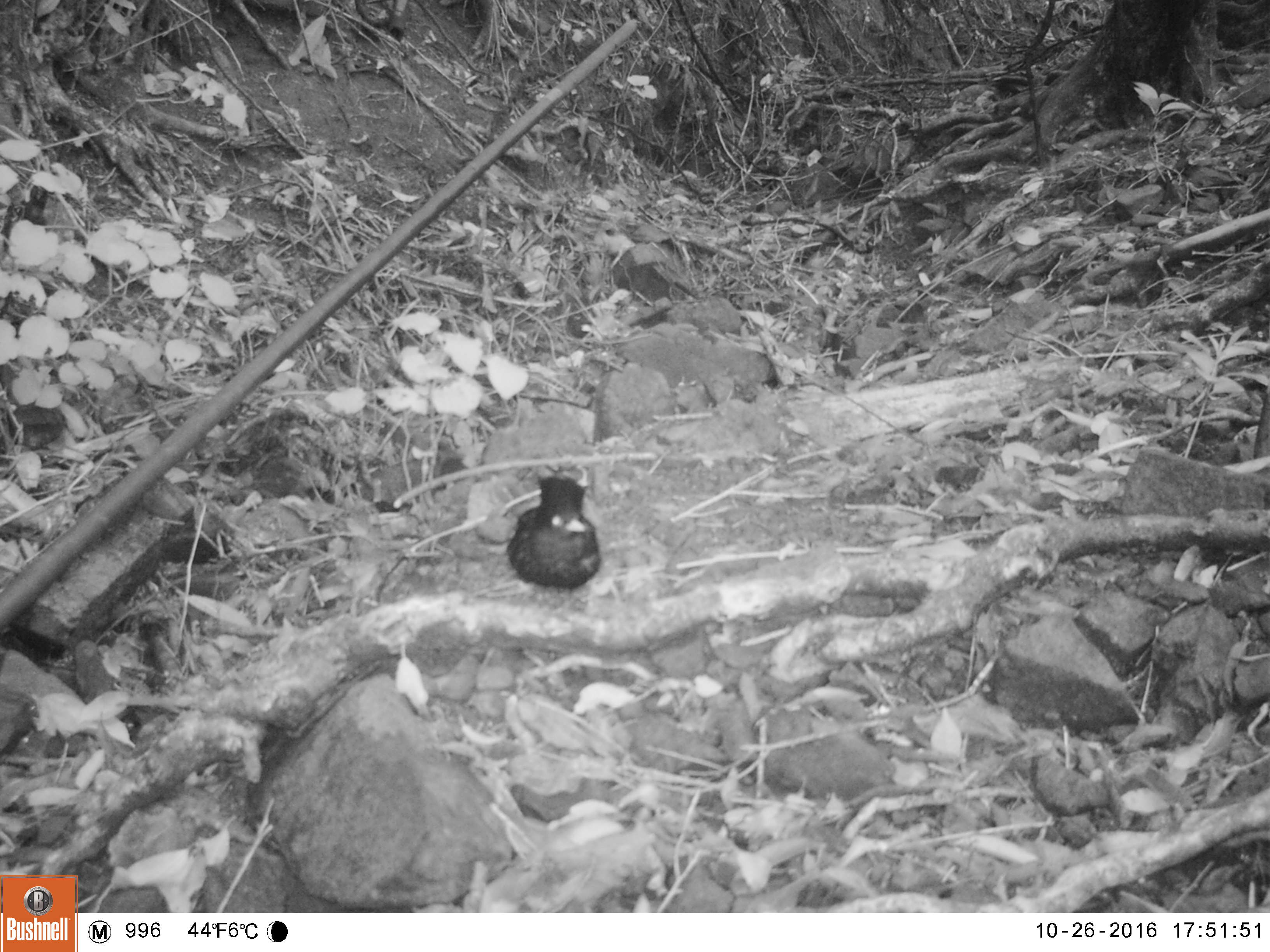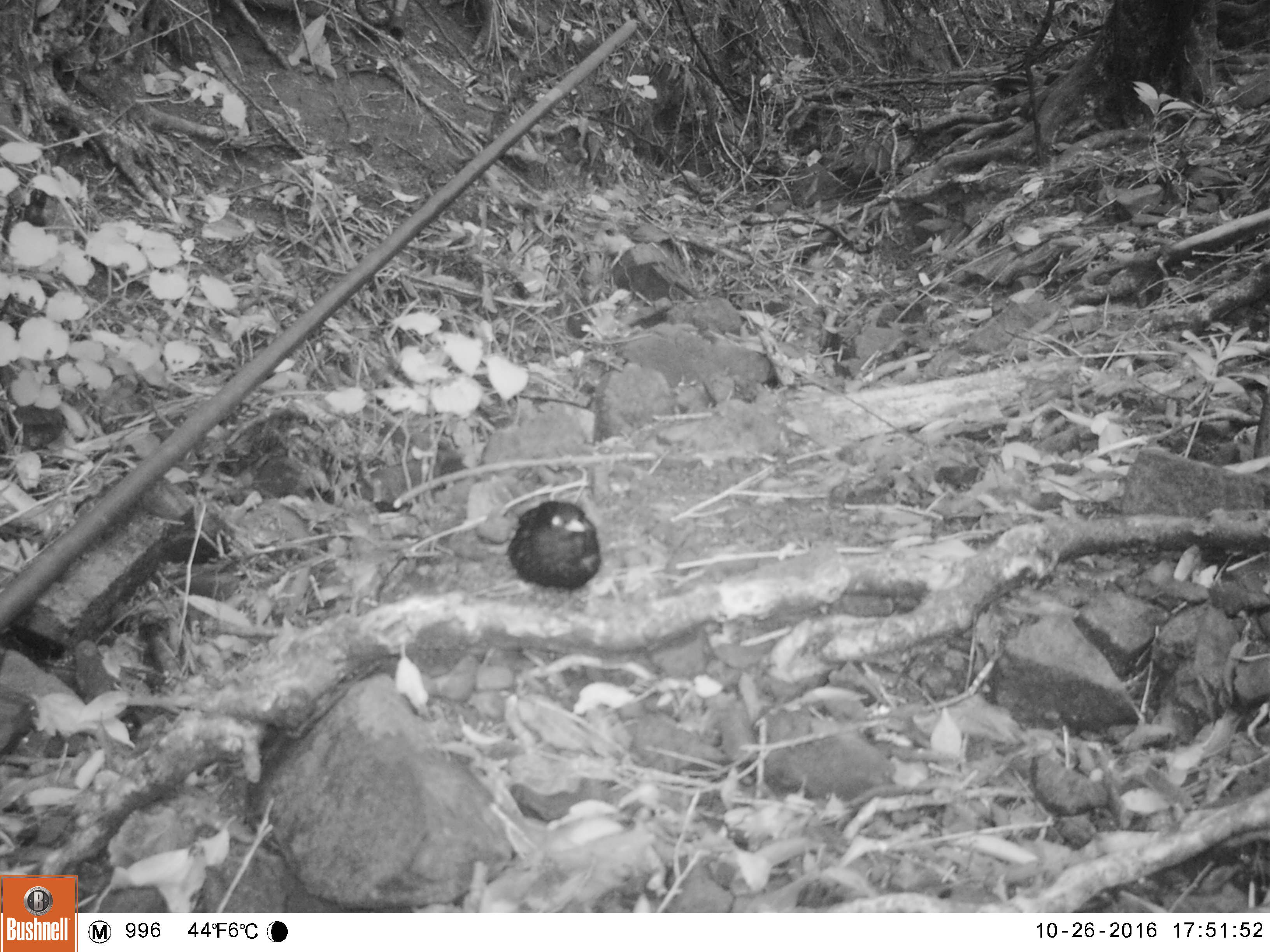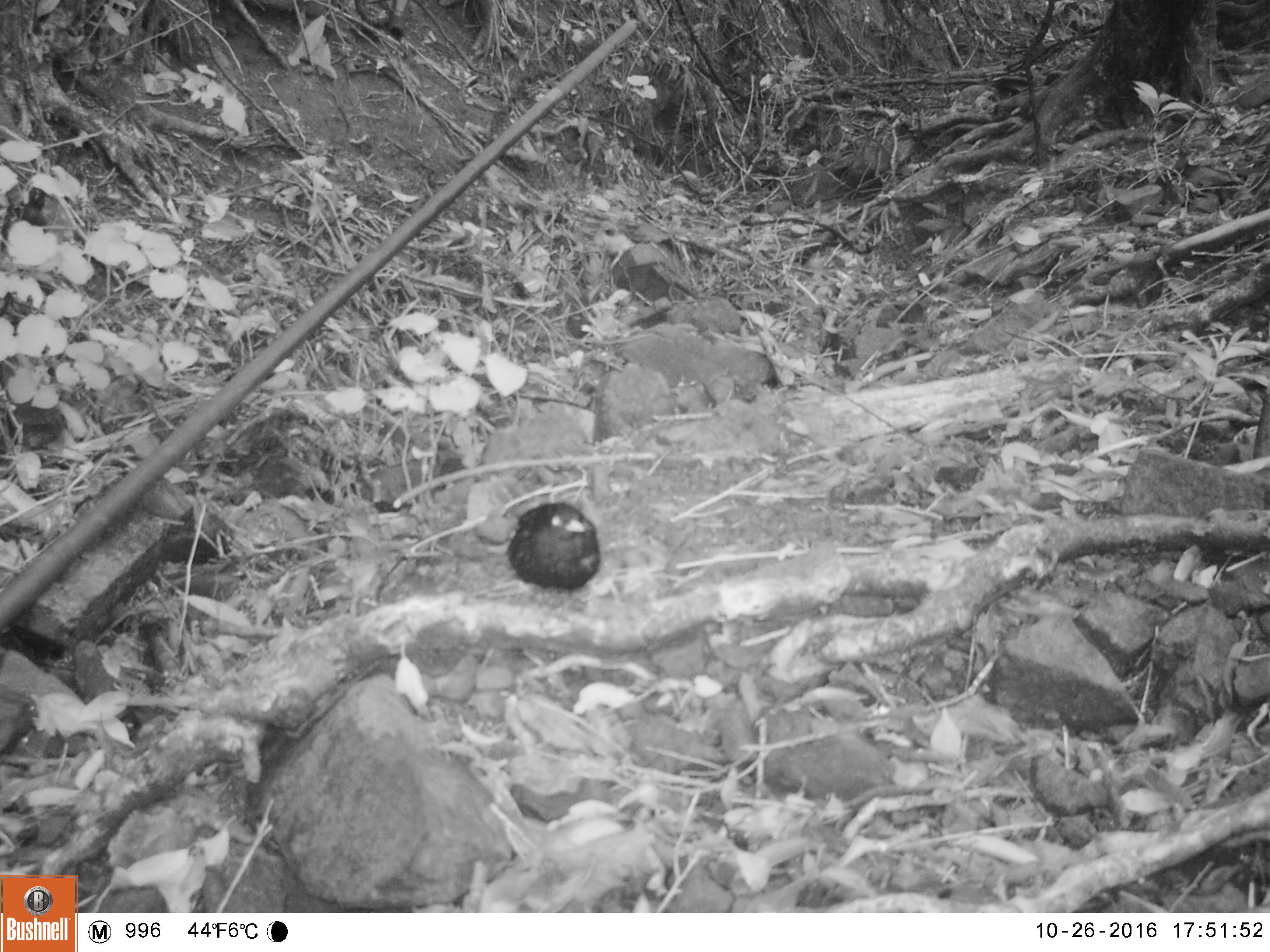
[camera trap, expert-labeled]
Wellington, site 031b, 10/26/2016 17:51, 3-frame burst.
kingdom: Animalia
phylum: Chordata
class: Aves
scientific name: Aves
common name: bird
Bird (Aves).